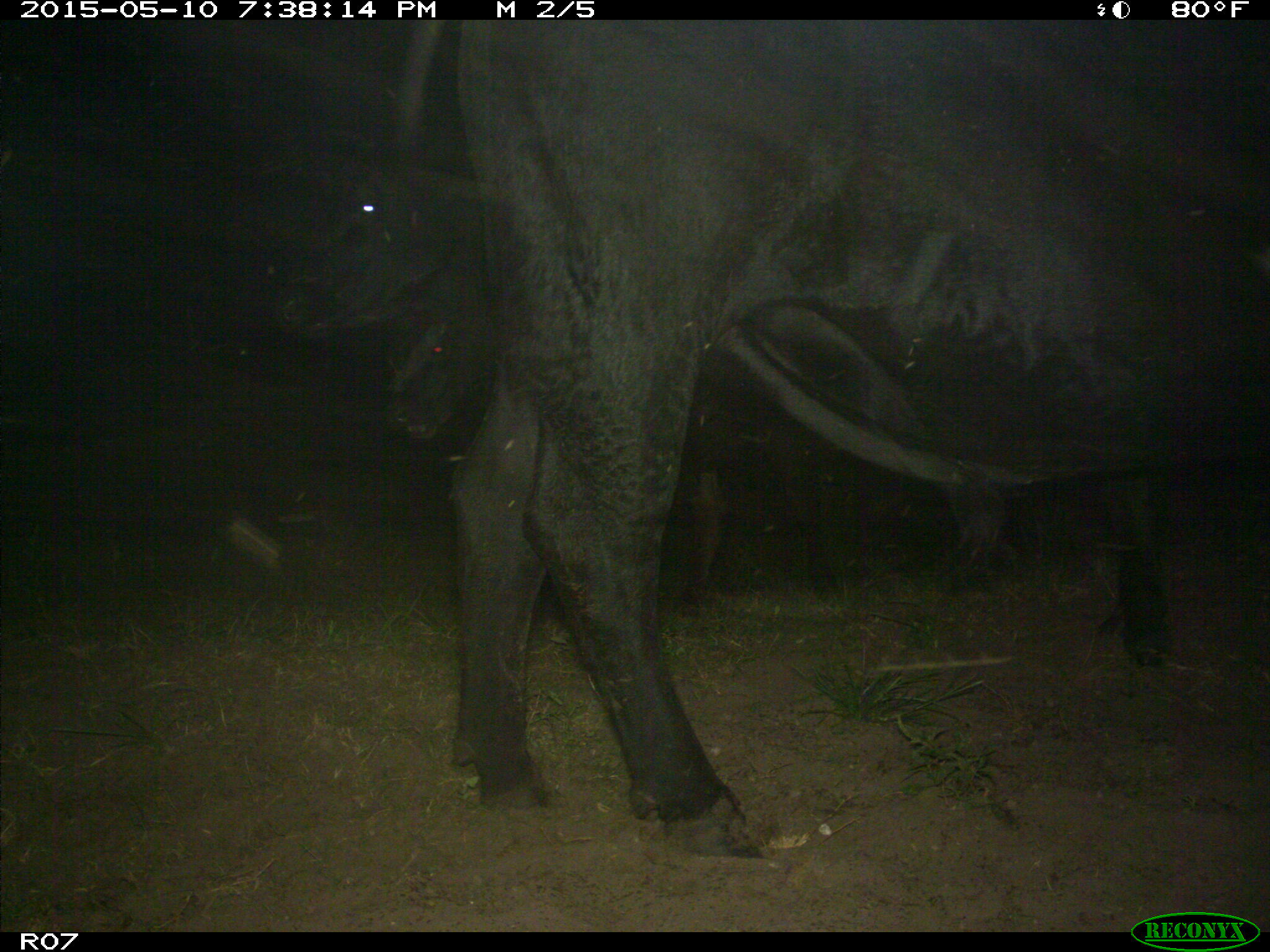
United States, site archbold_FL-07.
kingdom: Animalia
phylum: Chordata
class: Mammalia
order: Artiodactyla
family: Bovidae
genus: Bos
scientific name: Bos taurus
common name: domestic cow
Bos taurus (domestic cow).